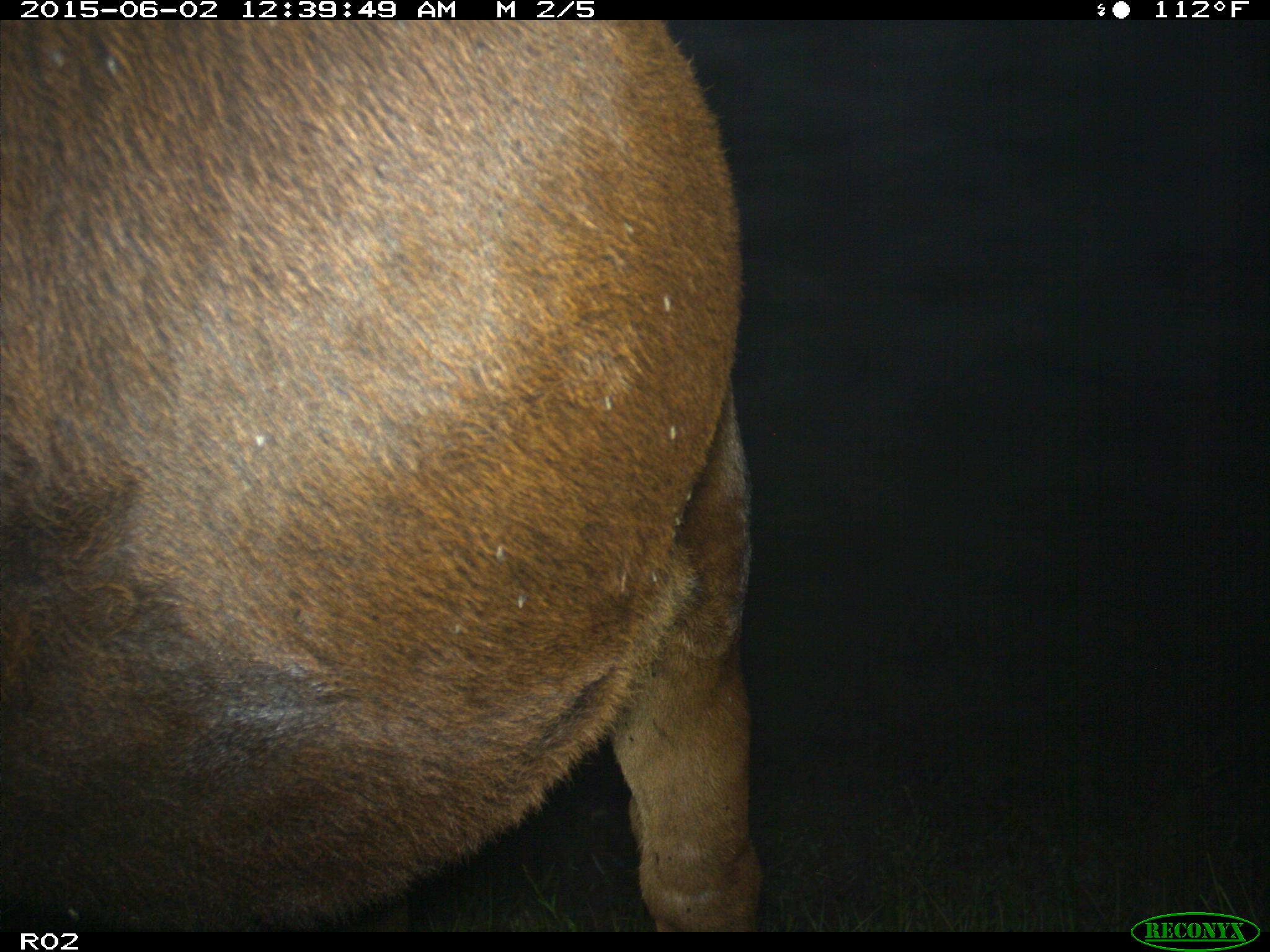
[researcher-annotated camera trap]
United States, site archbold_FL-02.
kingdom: Animalia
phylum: Chordata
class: Mammalia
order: Artiodactyla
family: Bovidae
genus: Bos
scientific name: Bos taurus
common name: domestic cow